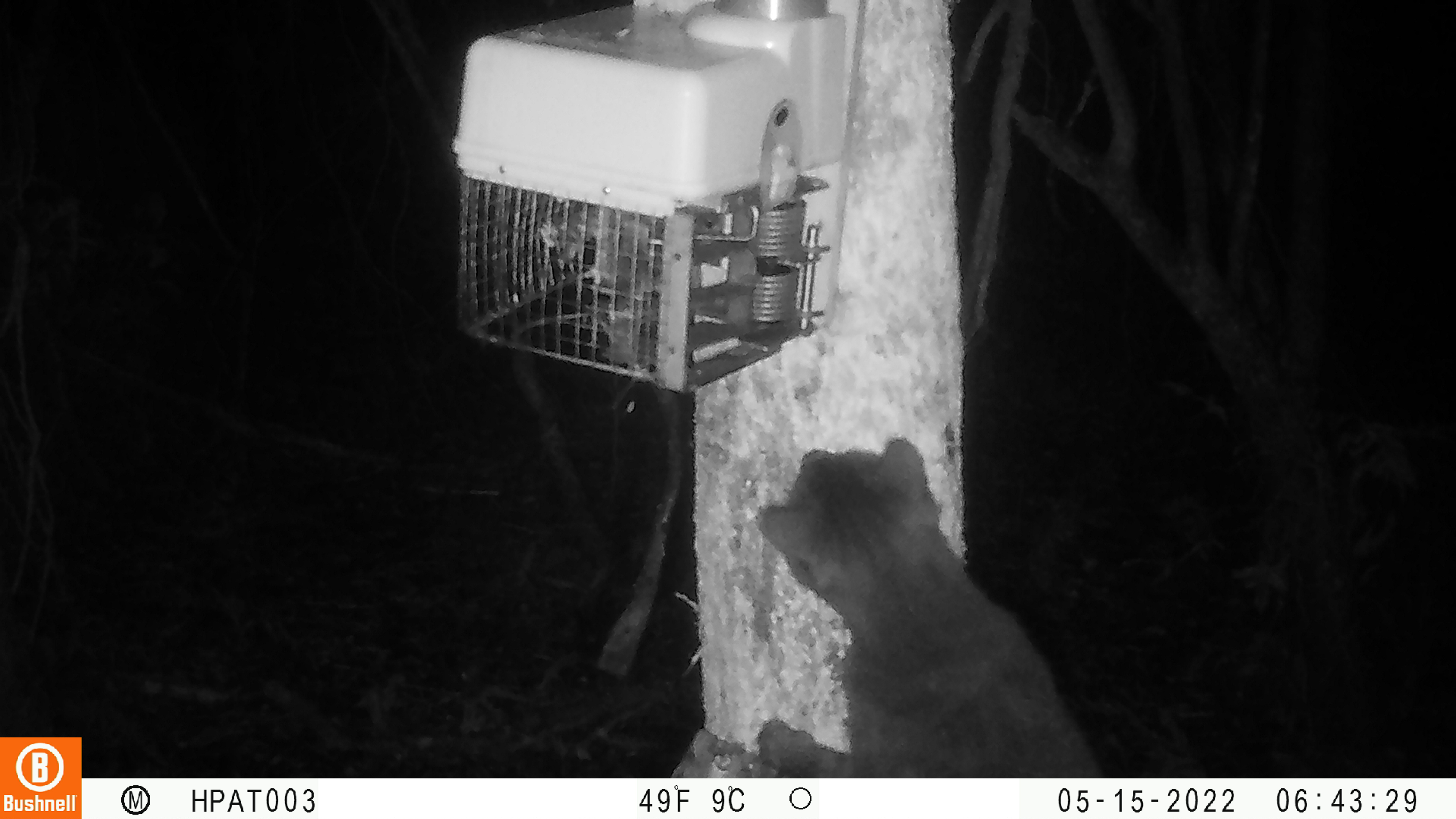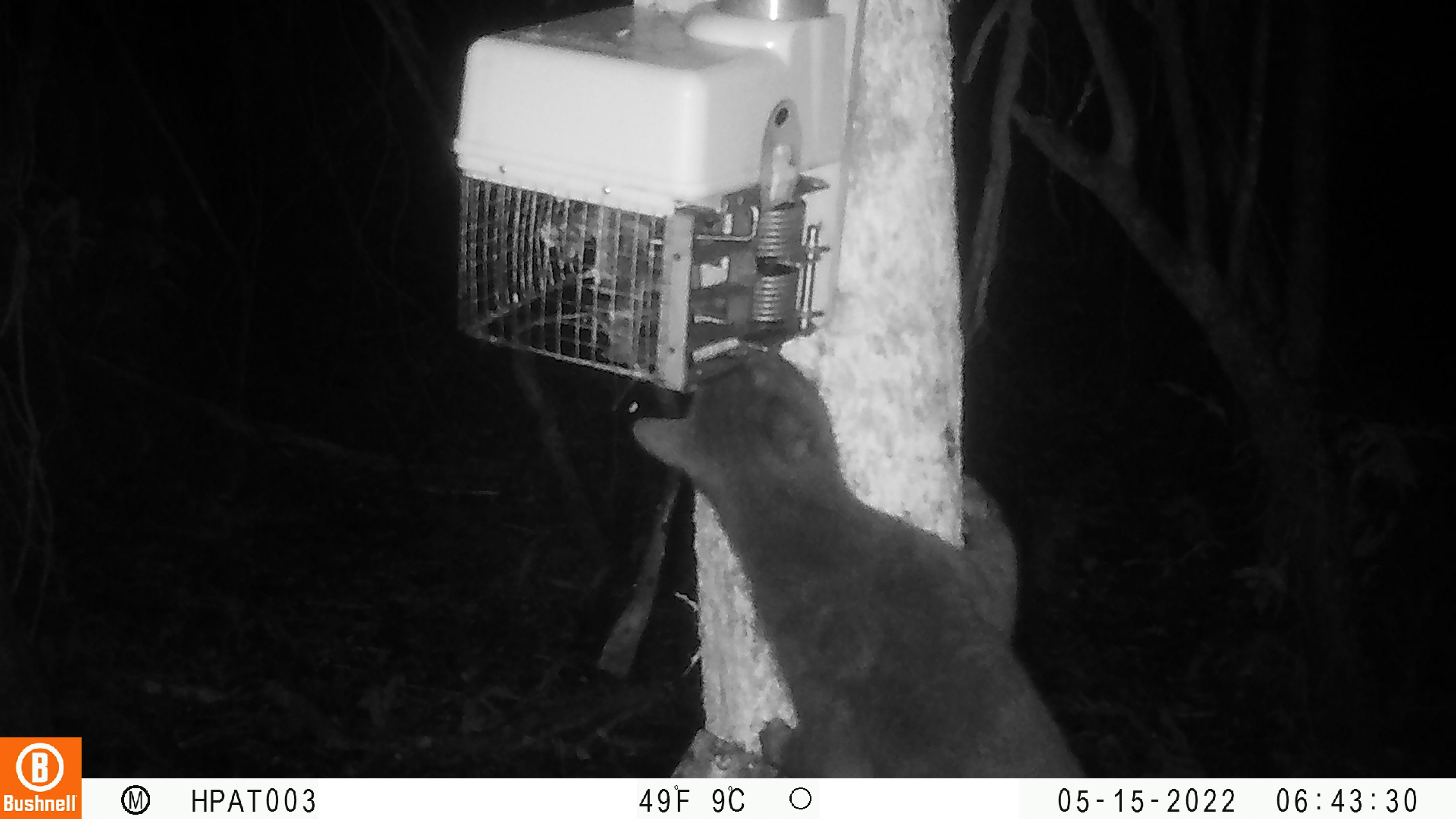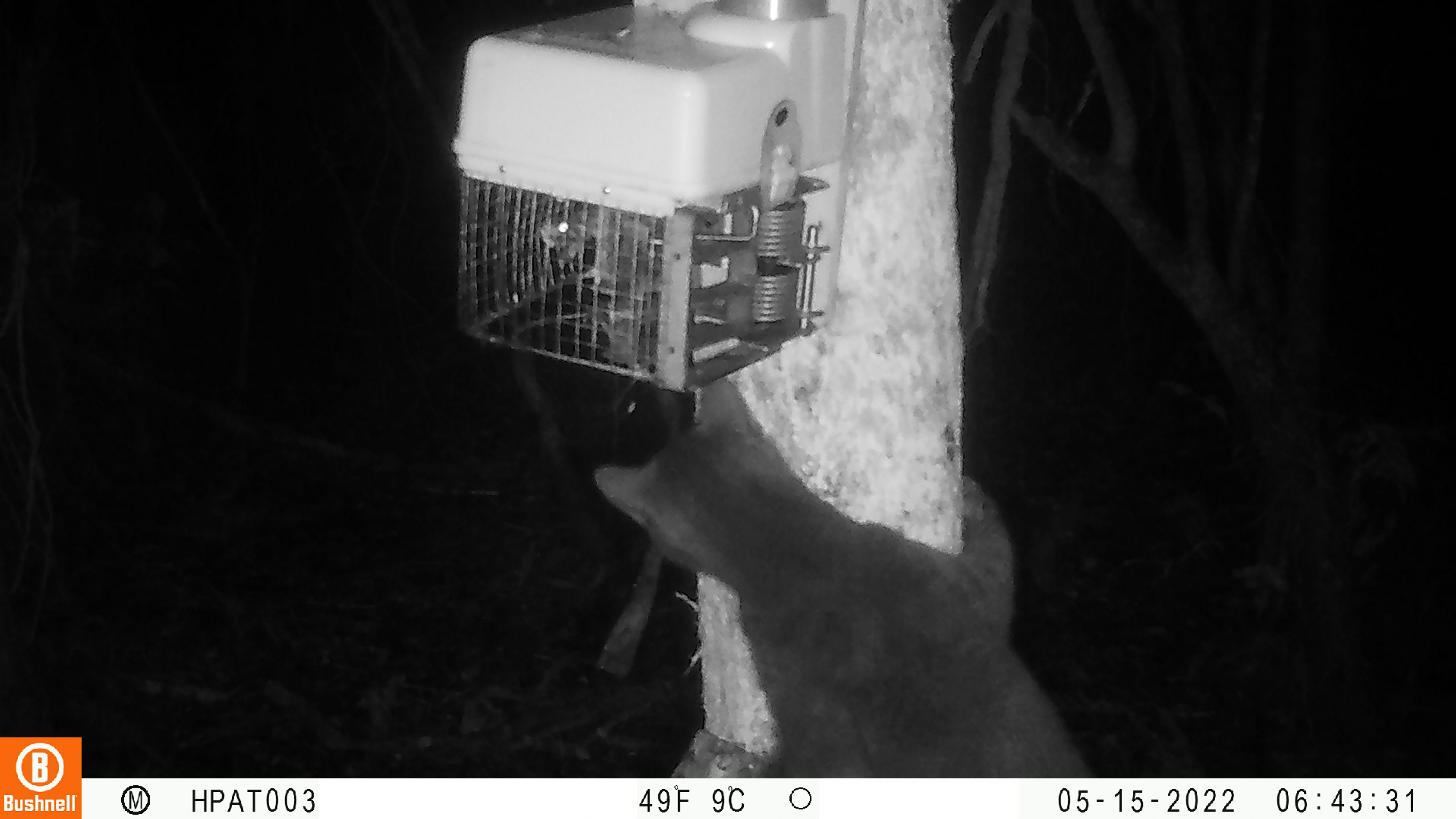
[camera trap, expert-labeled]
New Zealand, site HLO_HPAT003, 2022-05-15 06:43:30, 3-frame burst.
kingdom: Animalia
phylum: Chordata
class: Mammalia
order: Carnivora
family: Felidae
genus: Felis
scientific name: Felis catus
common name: domestic cat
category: cat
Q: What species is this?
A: Cat (domestic cat) (Felis catus).